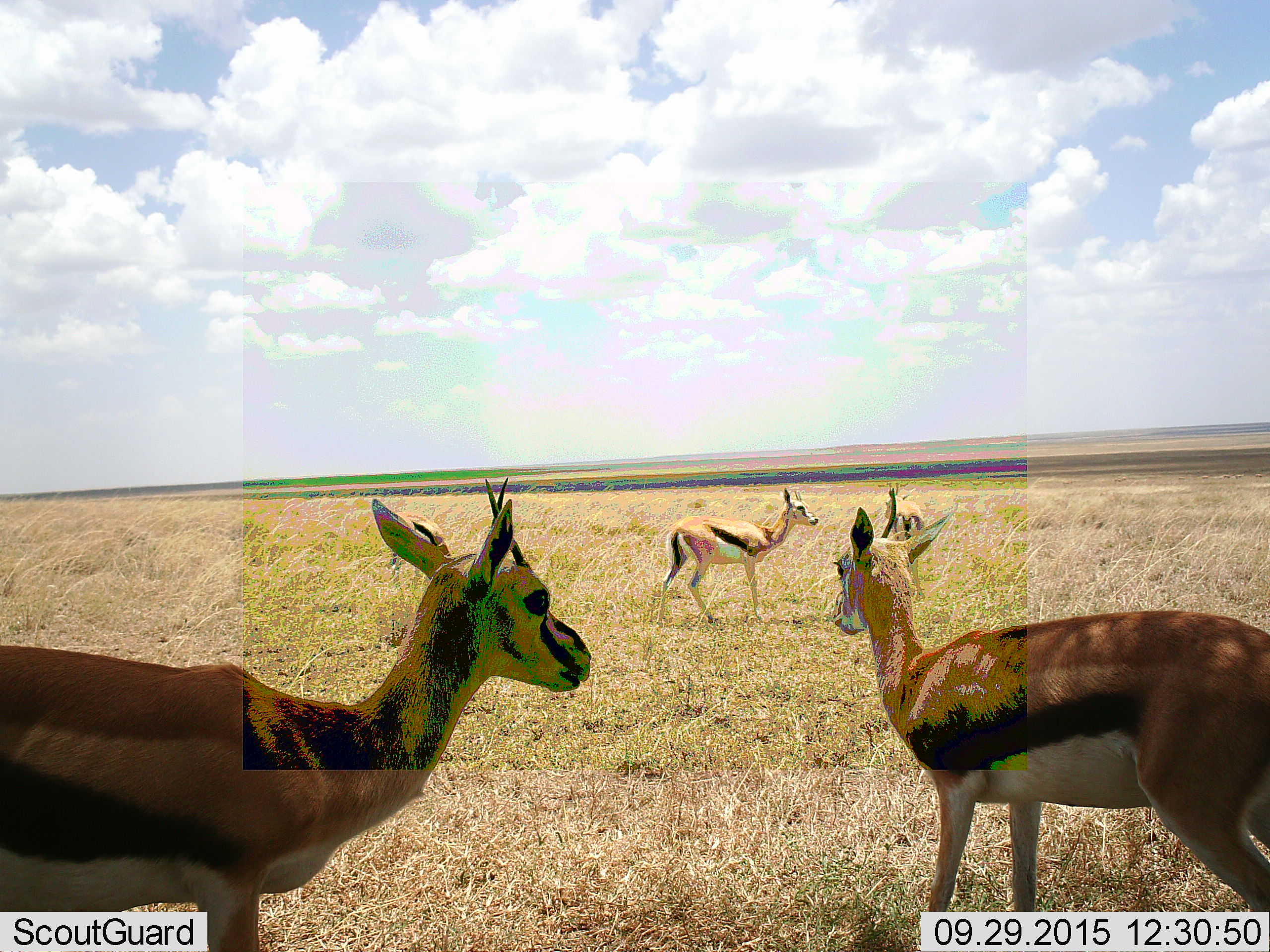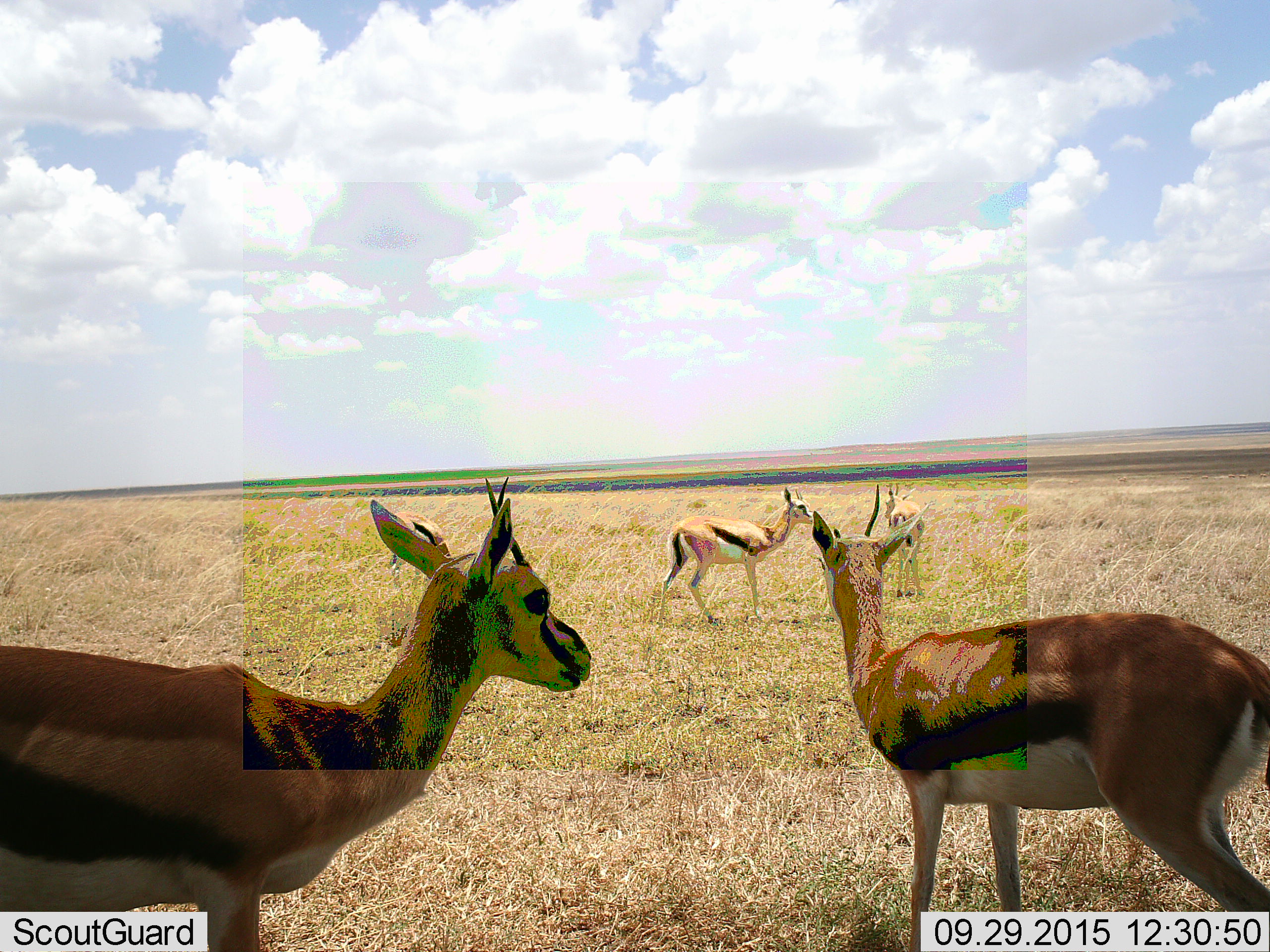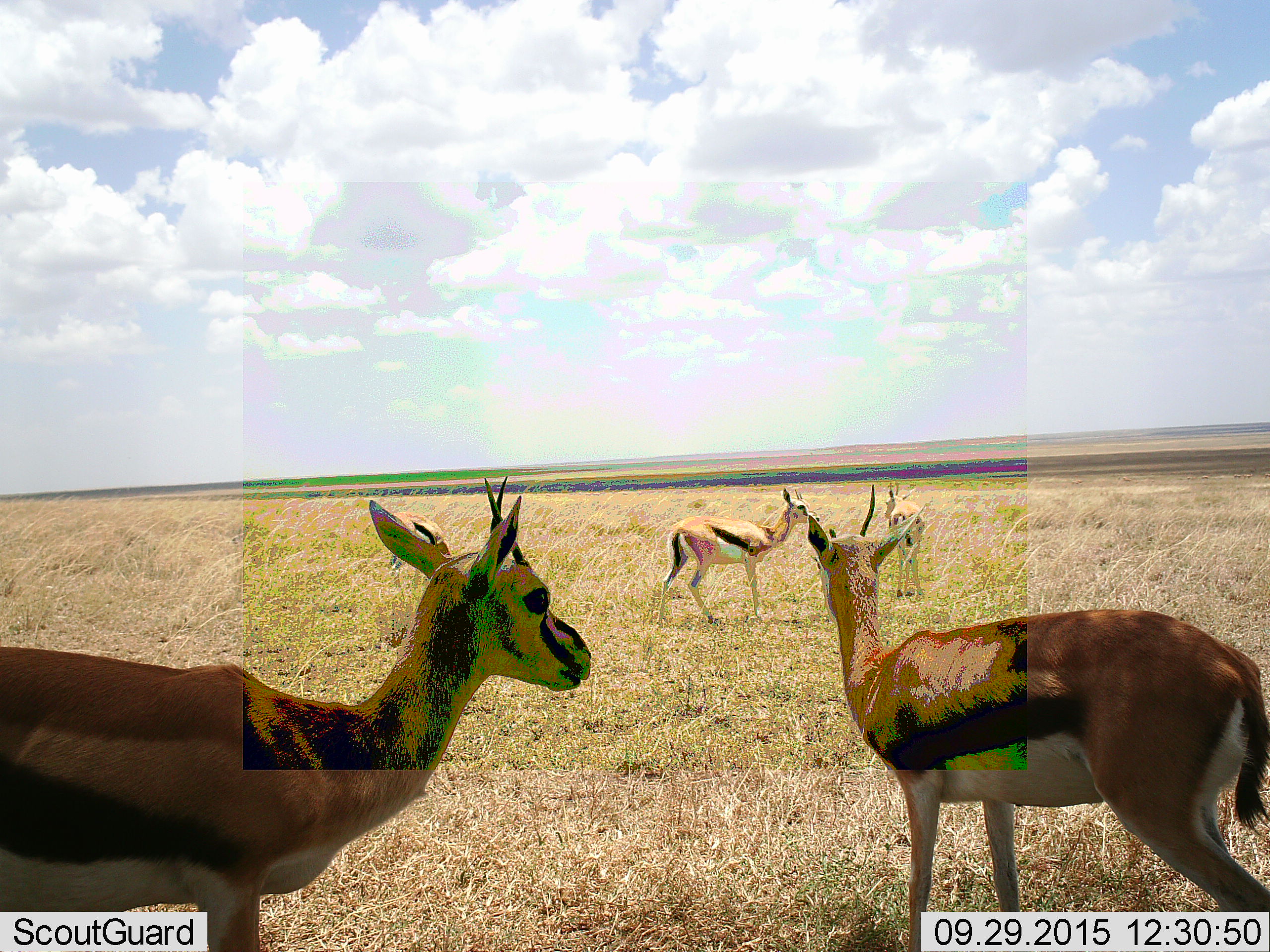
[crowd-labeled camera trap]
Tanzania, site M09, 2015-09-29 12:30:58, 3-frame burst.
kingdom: Animalia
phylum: Chordata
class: Mammalia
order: Artiodactyla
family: Bovidae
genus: Eudorcas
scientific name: Eudorcas thomsonii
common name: thomson's gazelle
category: gazellethomsons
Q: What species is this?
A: Gazellethomsons (thomson's gazelle) (Eudorcas thomsonii).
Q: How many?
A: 4.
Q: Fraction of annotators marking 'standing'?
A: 89%.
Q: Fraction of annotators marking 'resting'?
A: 0%.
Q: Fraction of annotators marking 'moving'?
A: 56%.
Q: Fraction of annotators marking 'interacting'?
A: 0%.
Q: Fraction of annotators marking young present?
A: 11%.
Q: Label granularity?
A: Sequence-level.